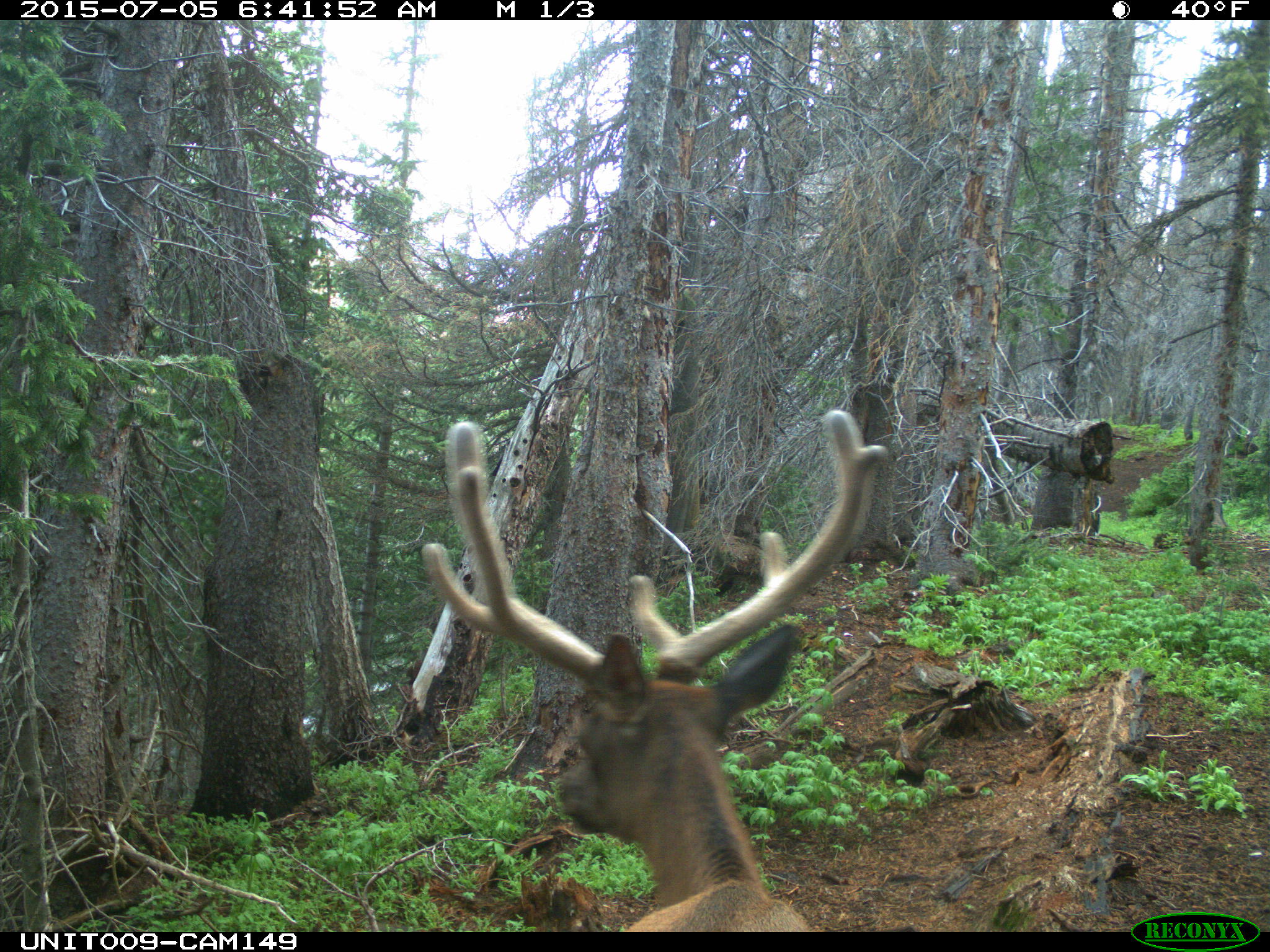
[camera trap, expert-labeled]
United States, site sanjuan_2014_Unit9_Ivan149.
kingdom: Animalia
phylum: Chordata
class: Mammalia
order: Artiodactyla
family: Cervidae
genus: Cervus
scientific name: Cervus elaphus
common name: red deer